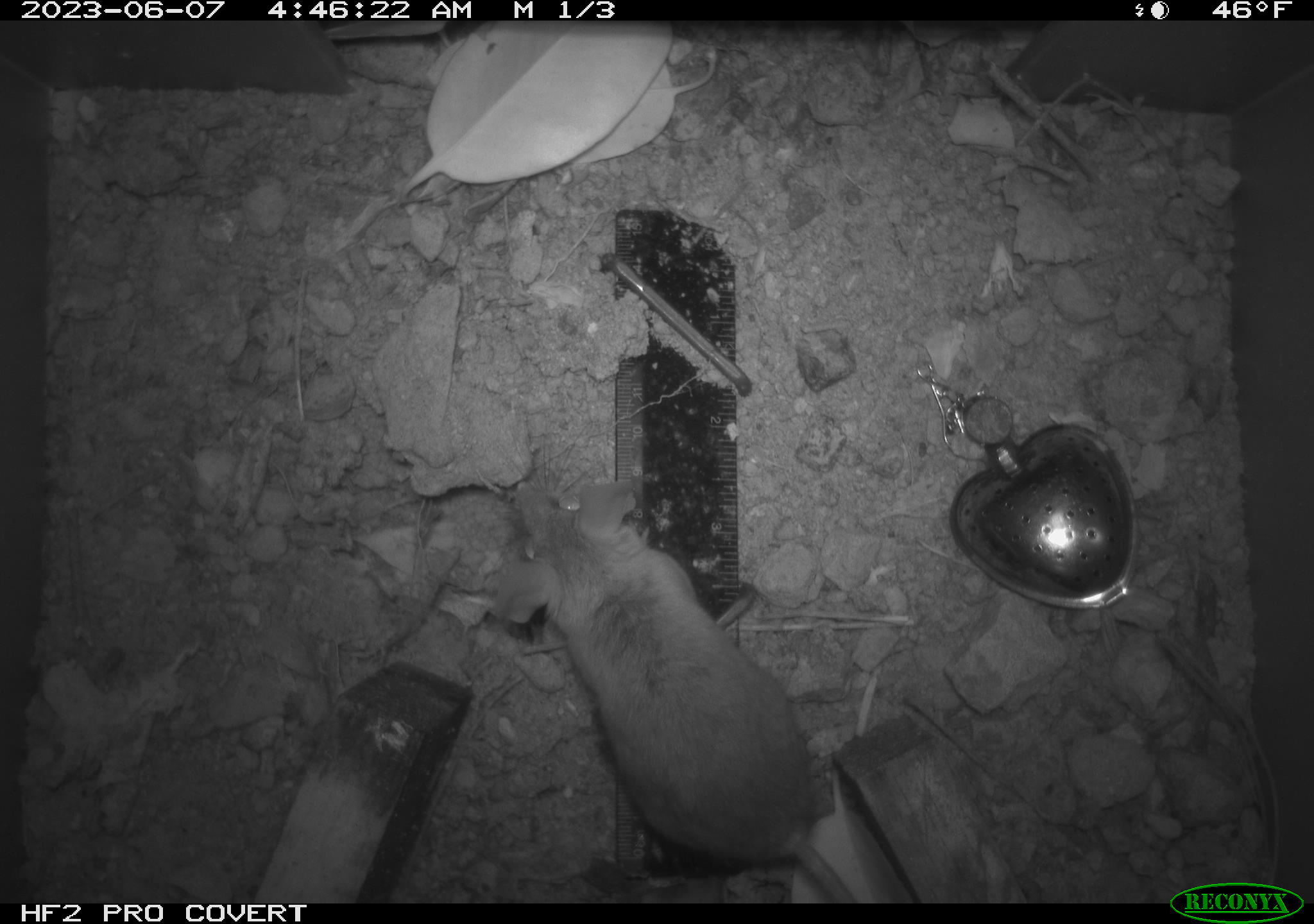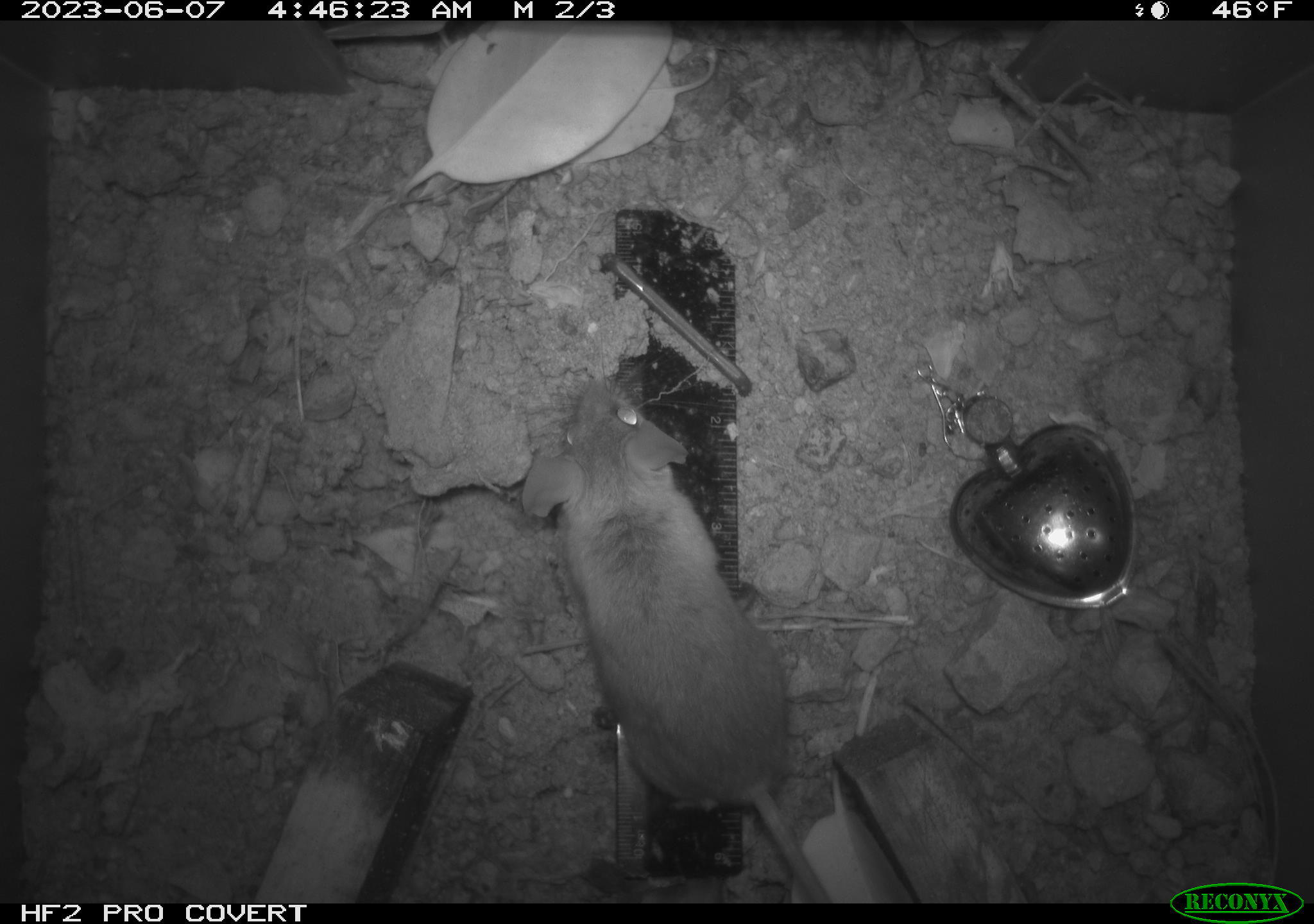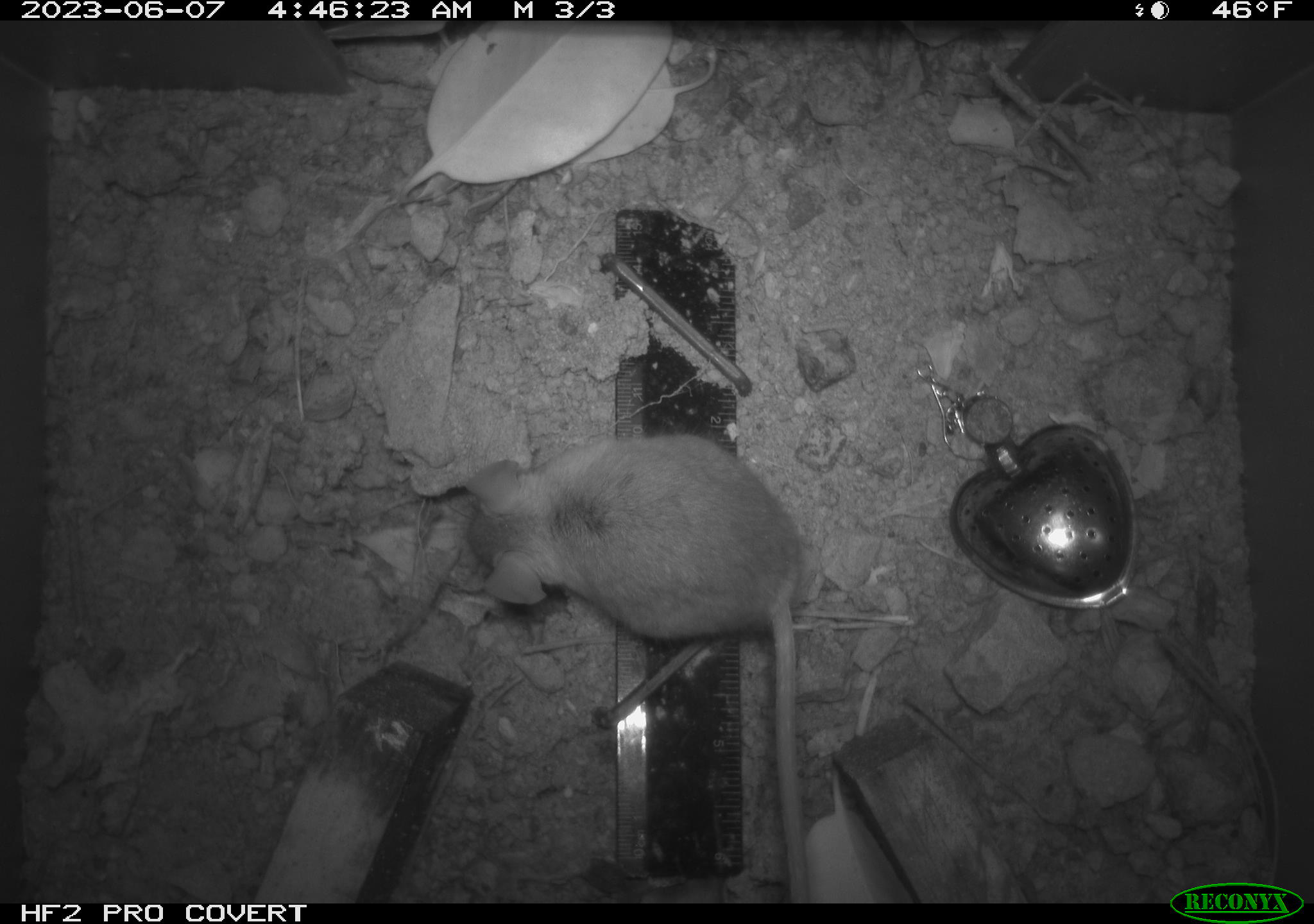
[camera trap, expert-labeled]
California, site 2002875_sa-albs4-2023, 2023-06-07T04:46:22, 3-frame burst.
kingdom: Animalia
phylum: Chordata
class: Mammalia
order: Rodentia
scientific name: Rodentia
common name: mouse species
Mouse species (Rodentia).